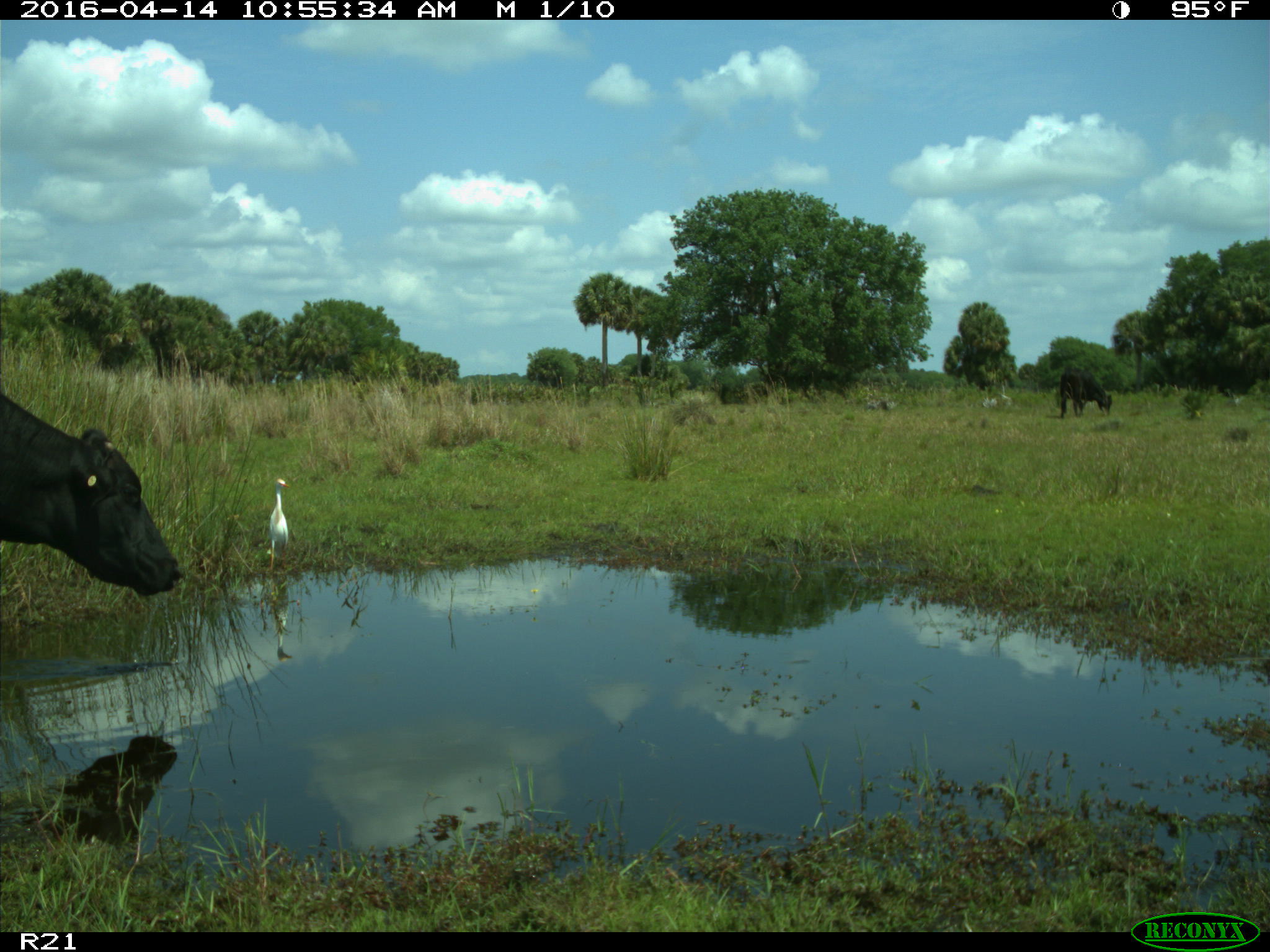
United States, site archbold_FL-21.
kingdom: Animalia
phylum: Chordata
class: Mammalia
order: Artiodactyla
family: Bovidae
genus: Bos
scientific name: Bos taurus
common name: domestic cow